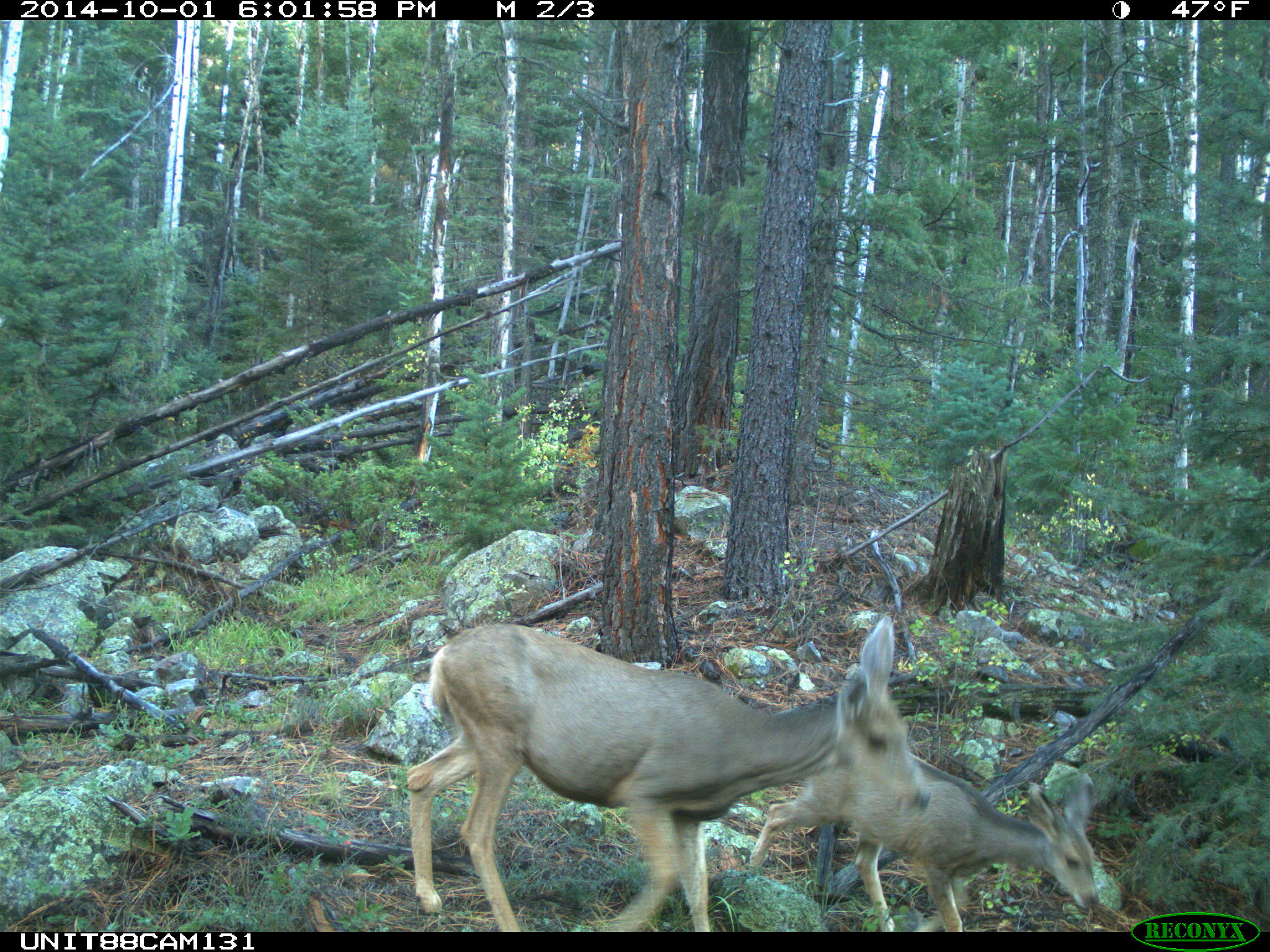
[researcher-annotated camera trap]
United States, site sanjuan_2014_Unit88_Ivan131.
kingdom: Animalia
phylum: Chordata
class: Mammalia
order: Artiodactyla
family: Cervidae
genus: Odocoileus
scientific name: Odocoileus hemionus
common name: mule deer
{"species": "Odocoileus hemionus (mule deer)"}